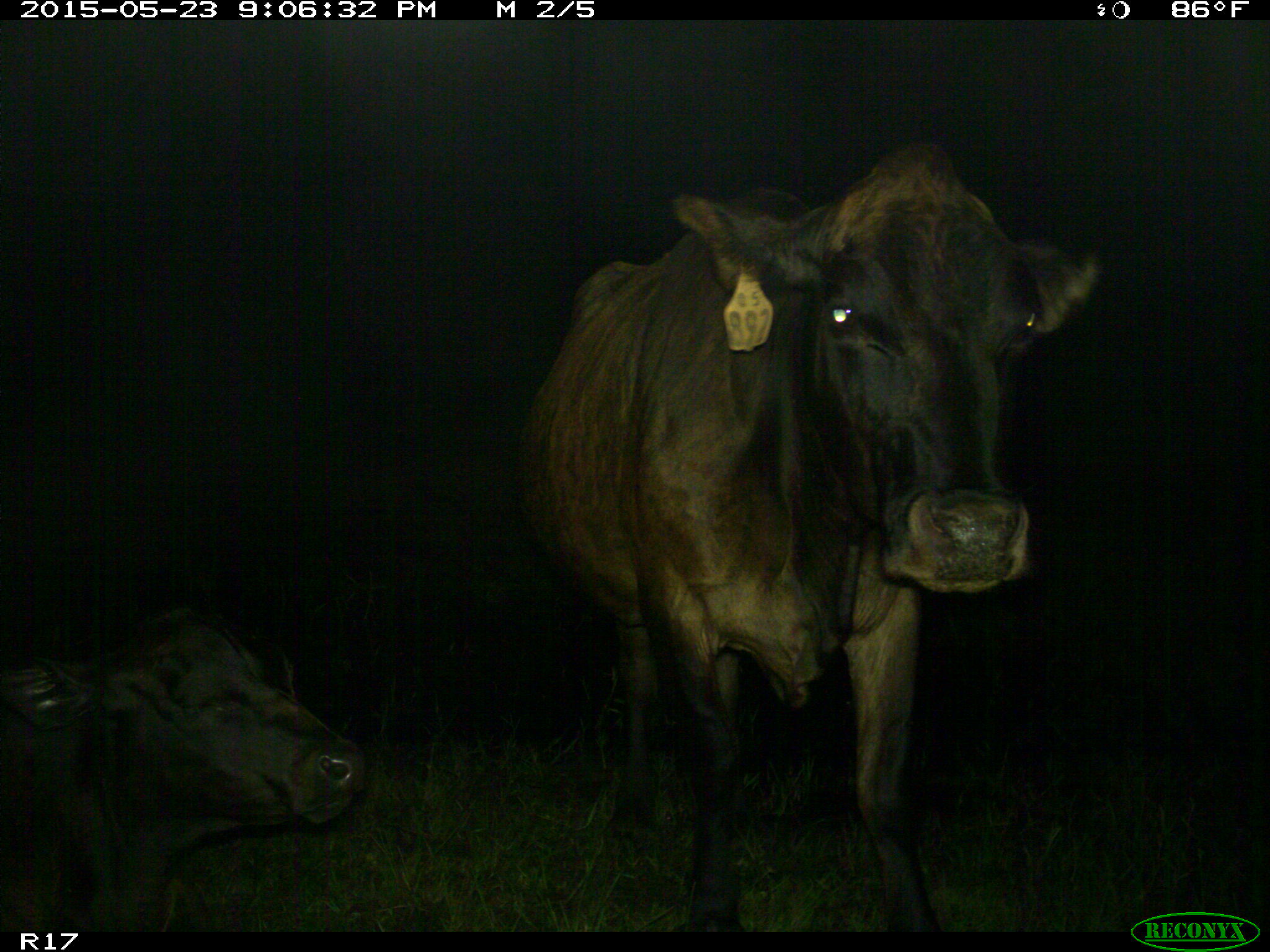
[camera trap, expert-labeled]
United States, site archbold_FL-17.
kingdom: Animalia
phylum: Chordata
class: Mammalia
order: Artiodactyla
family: Bovidae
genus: Bos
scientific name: Bos taurus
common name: domestic cow